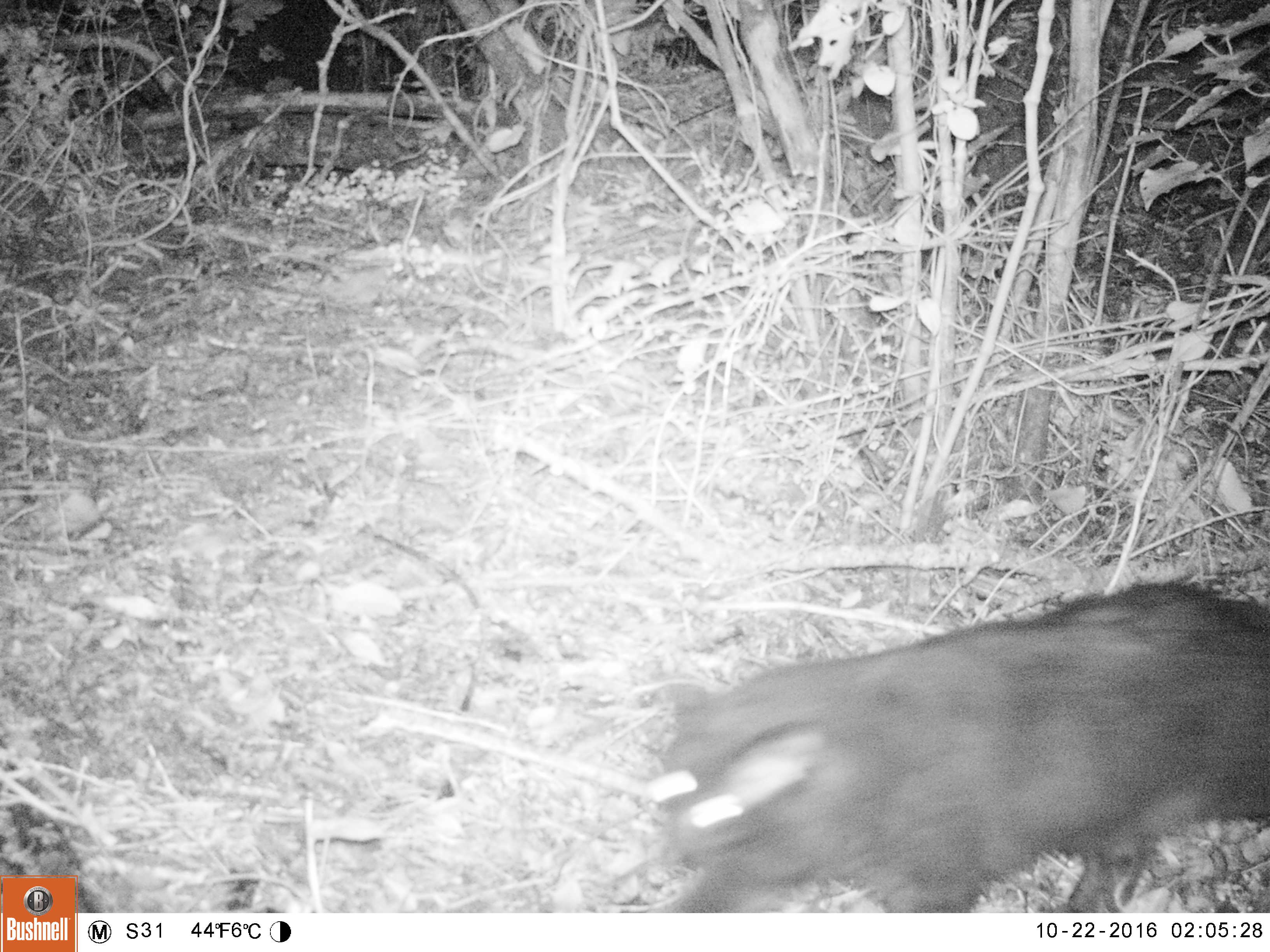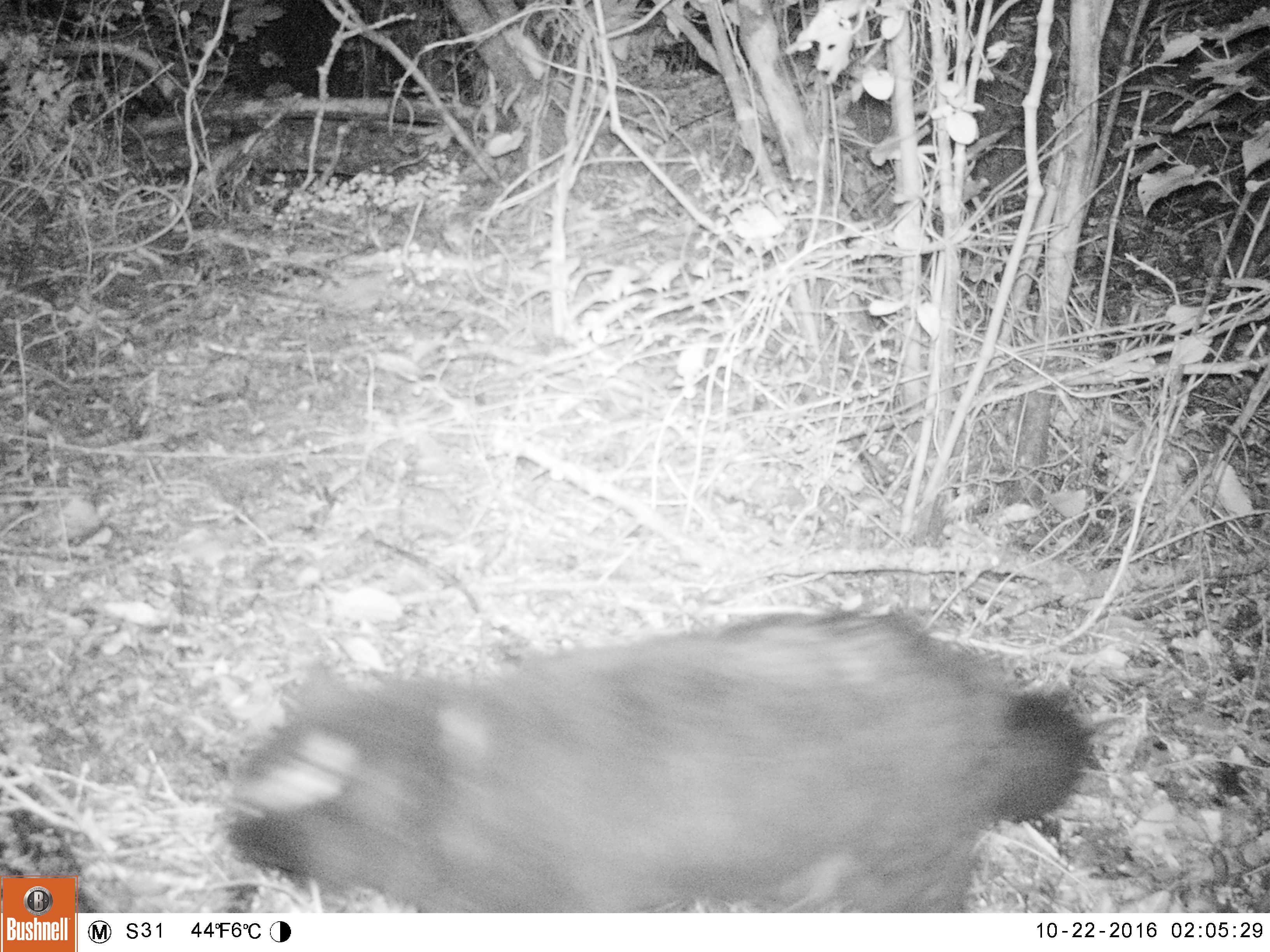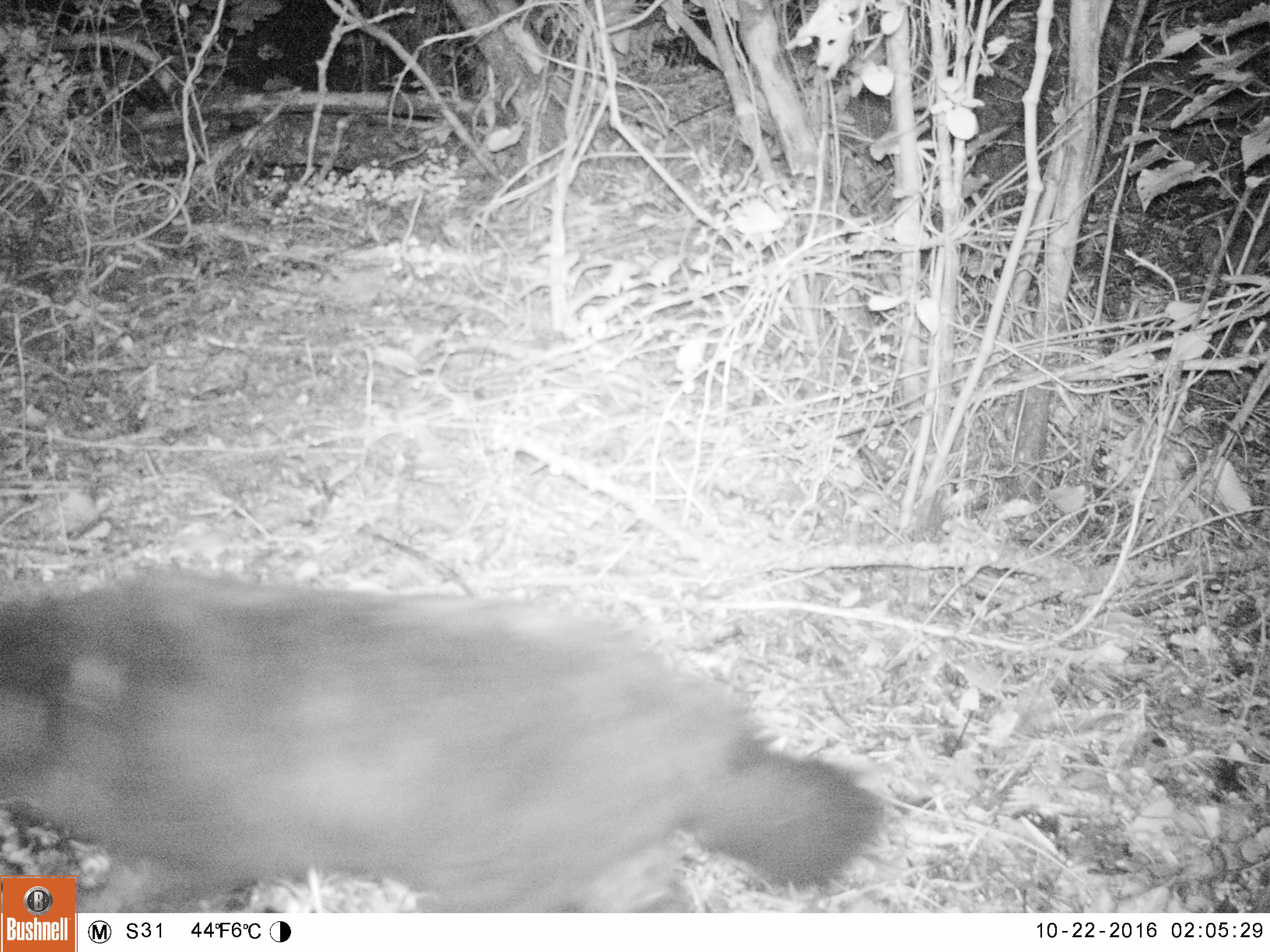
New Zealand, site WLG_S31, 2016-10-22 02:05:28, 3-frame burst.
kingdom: Animalia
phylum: Chordata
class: Mammalia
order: Carnivora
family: Felidae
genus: Felis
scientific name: Felis catus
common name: domestic cat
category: cat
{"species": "cat (domestic cat) (Felis catus)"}